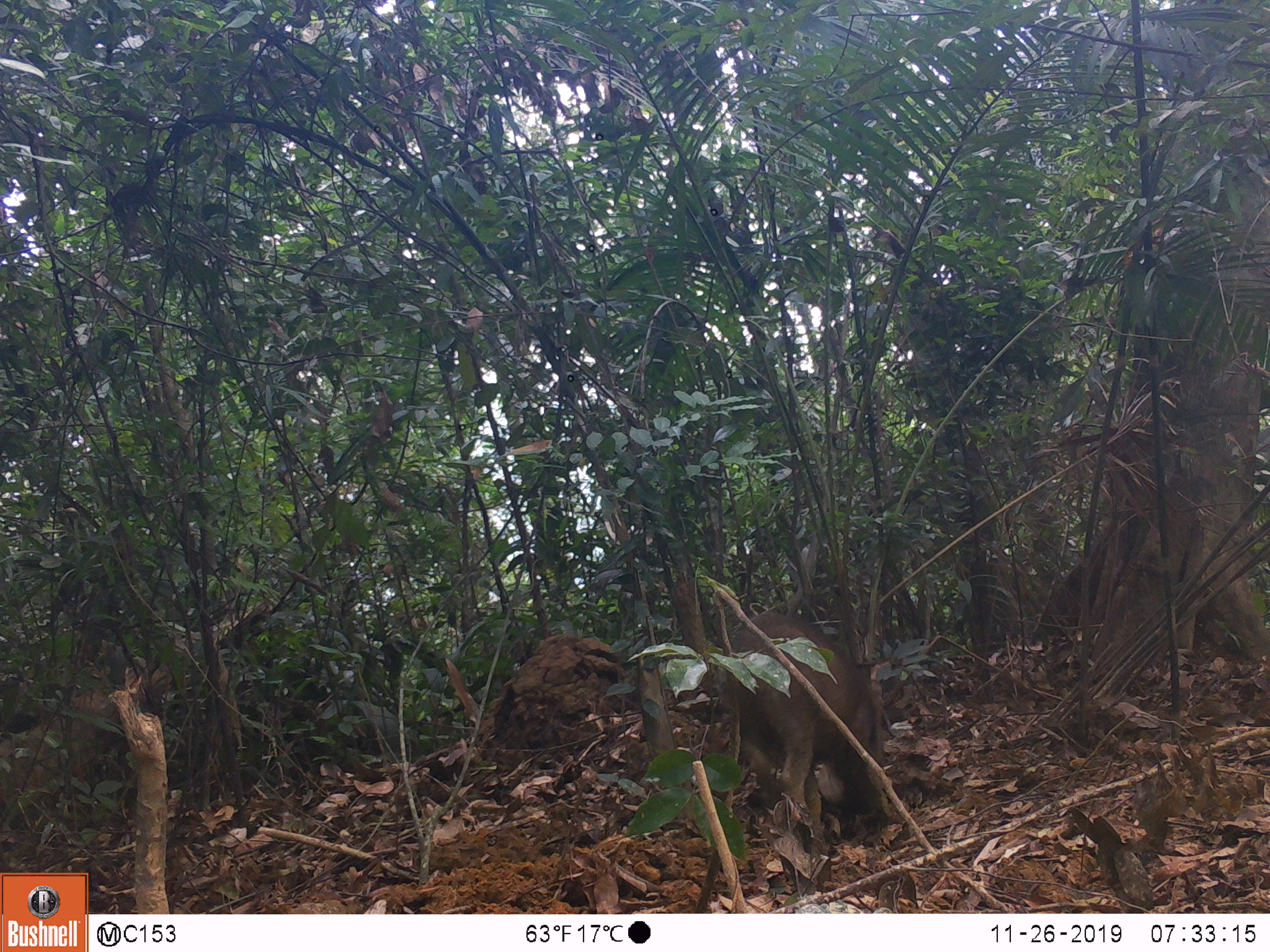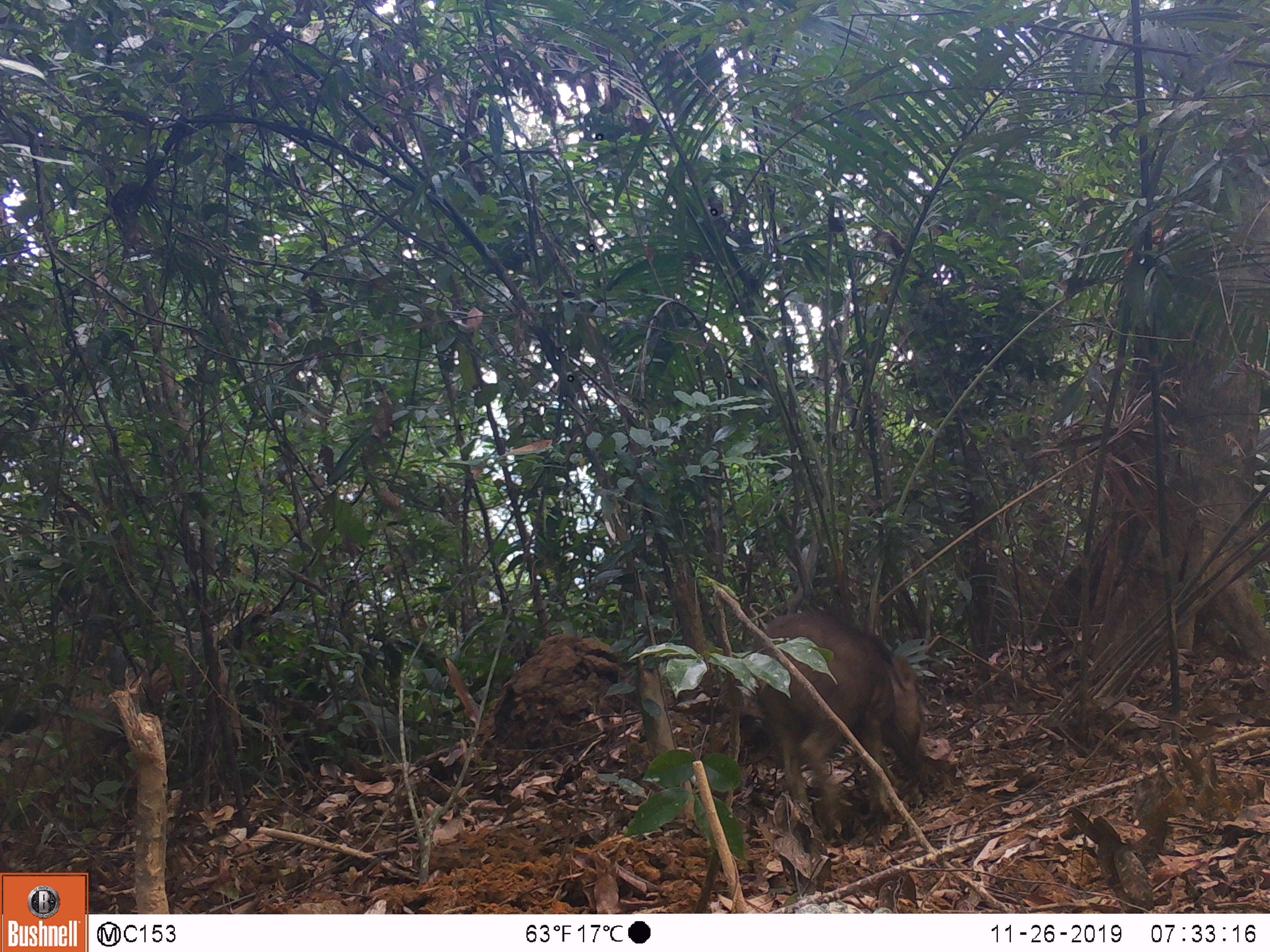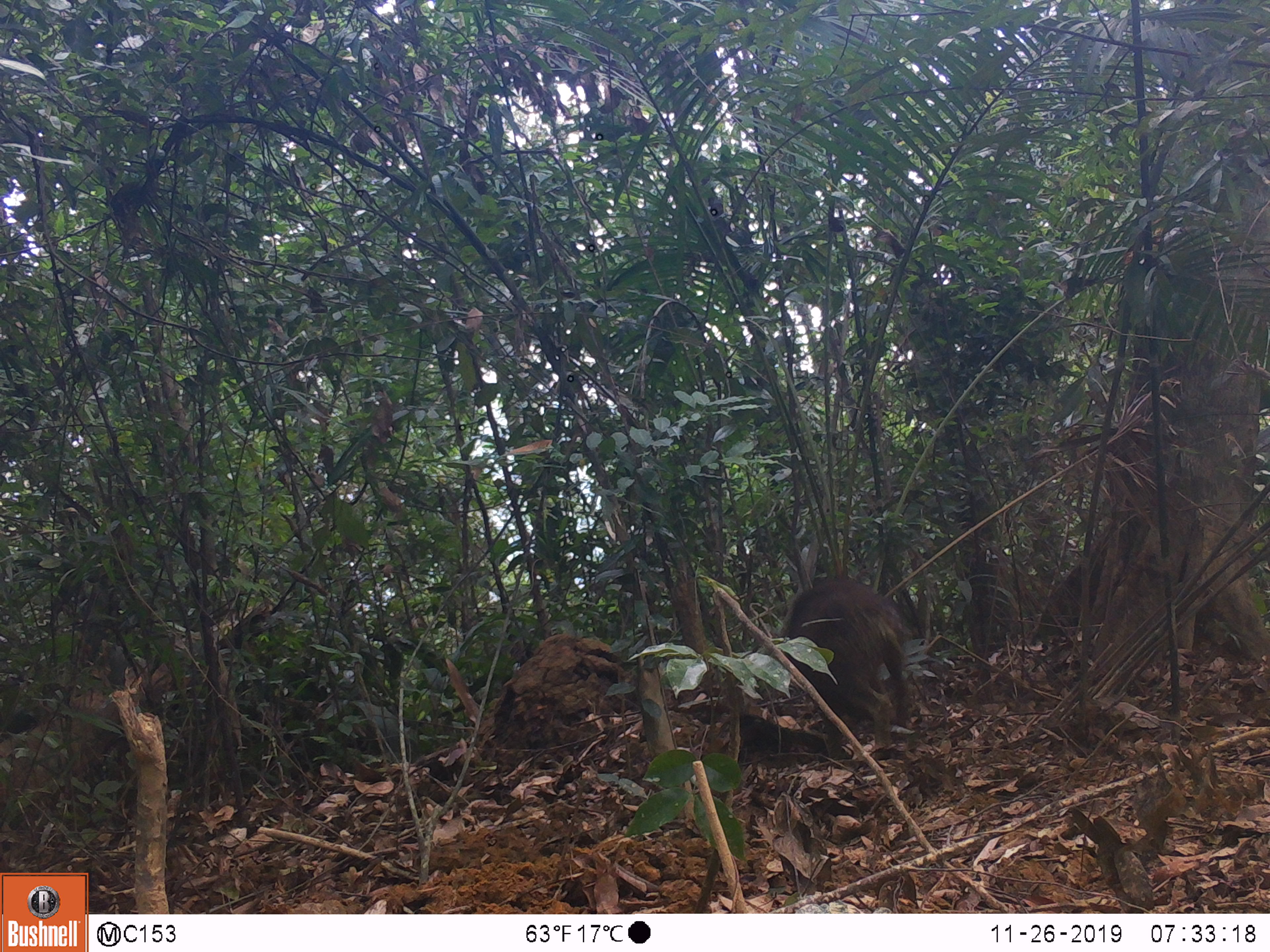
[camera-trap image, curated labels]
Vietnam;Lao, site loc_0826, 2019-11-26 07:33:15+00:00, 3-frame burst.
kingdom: Animalia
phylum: Chordata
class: Mammalia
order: Artiodactyla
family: Suidae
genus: Sus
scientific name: Sus scrofa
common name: eurasian wild pig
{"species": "eurasian wild pig (Sus scrofa)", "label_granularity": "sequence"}